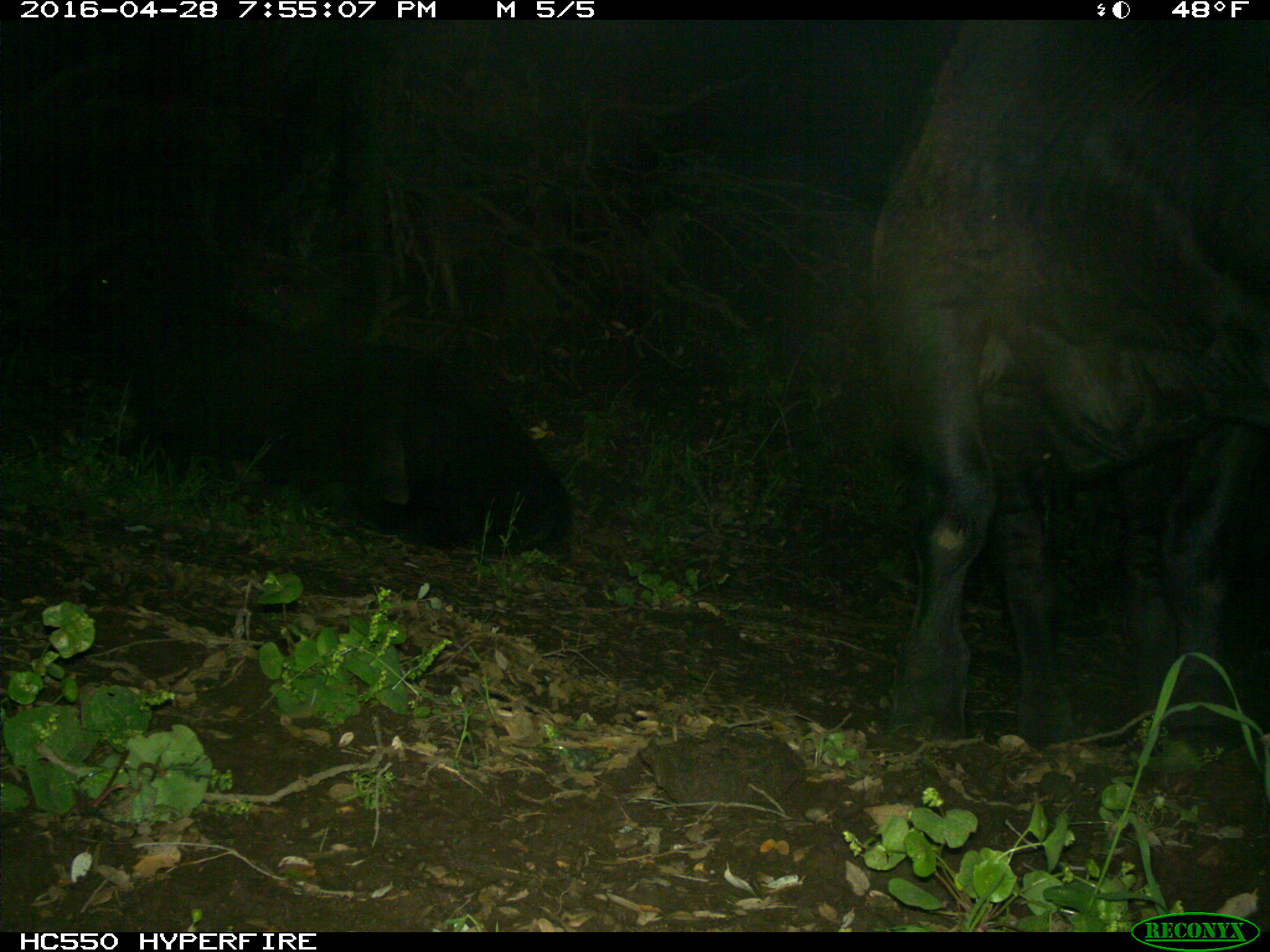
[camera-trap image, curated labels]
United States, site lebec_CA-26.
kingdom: Animalia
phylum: Chordata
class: Mammalia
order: Artiodactyla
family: Bovidae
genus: Bos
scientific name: Bos taurus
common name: domestic cow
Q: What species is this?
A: Bos taurus (domestic cow).